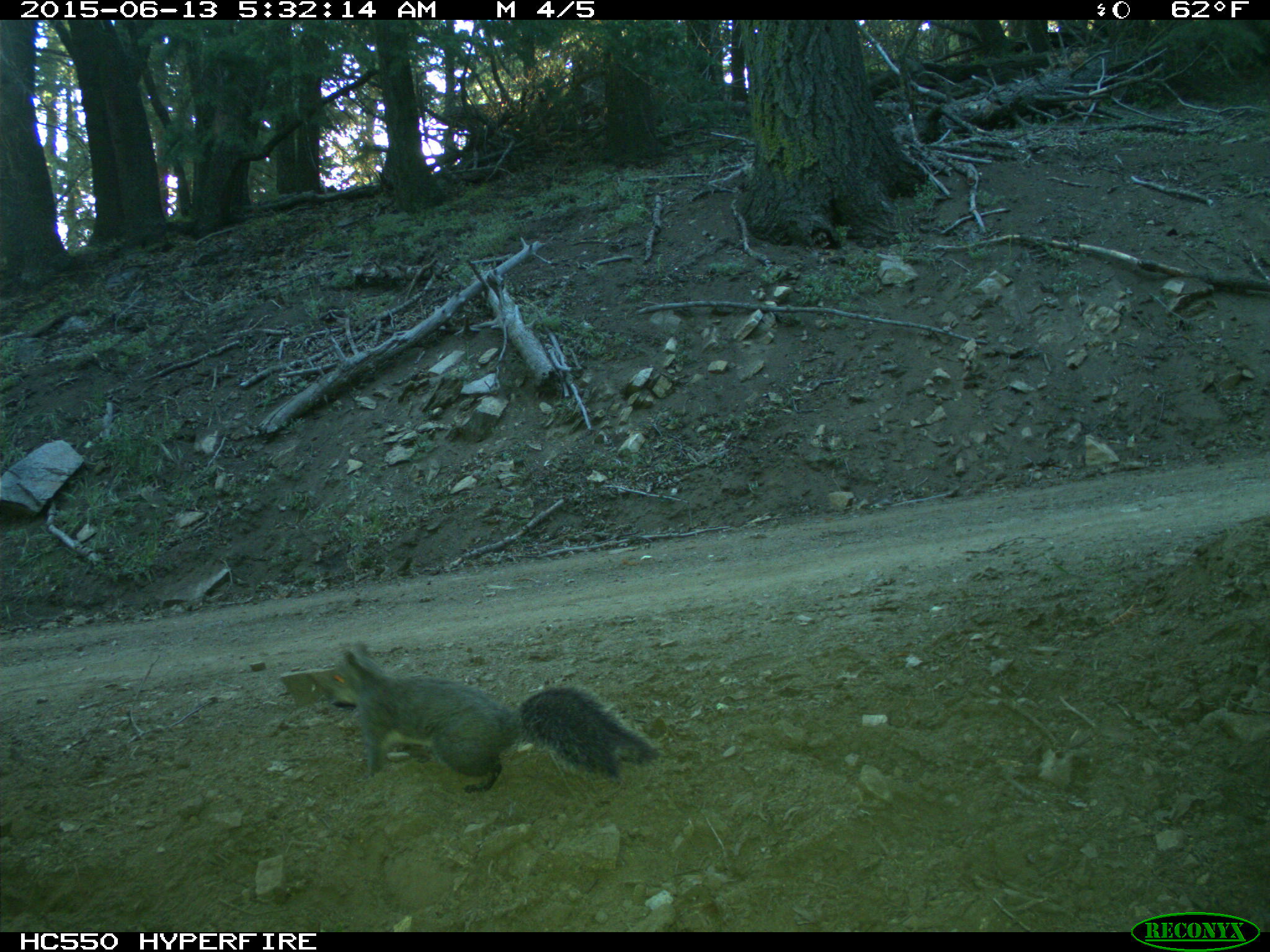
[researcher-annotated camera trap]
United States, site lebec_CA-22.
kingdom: Animalia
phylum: Chordata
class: Mammalia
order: Rodentia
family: Sciuridae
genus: Sciurus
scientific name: Sciurus carolinensis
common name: eastern gray squirrel